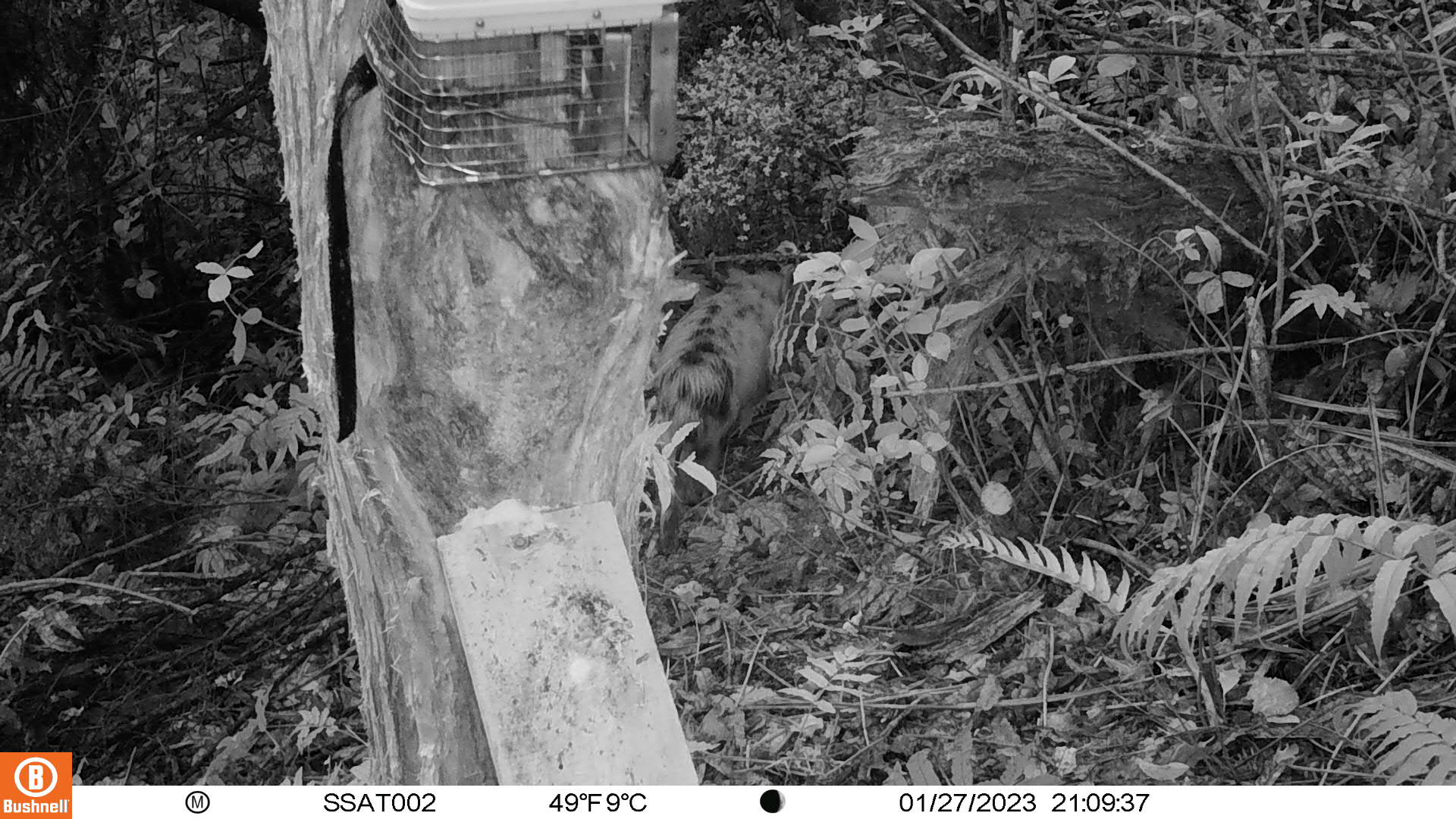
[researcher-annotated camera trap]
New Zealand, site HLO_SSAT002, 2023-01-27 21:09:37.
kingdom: Animalia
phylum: Chordata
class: Mammalia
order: Artiodactyla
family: Suidae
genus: Sus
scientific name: Sus scrofa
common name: pig